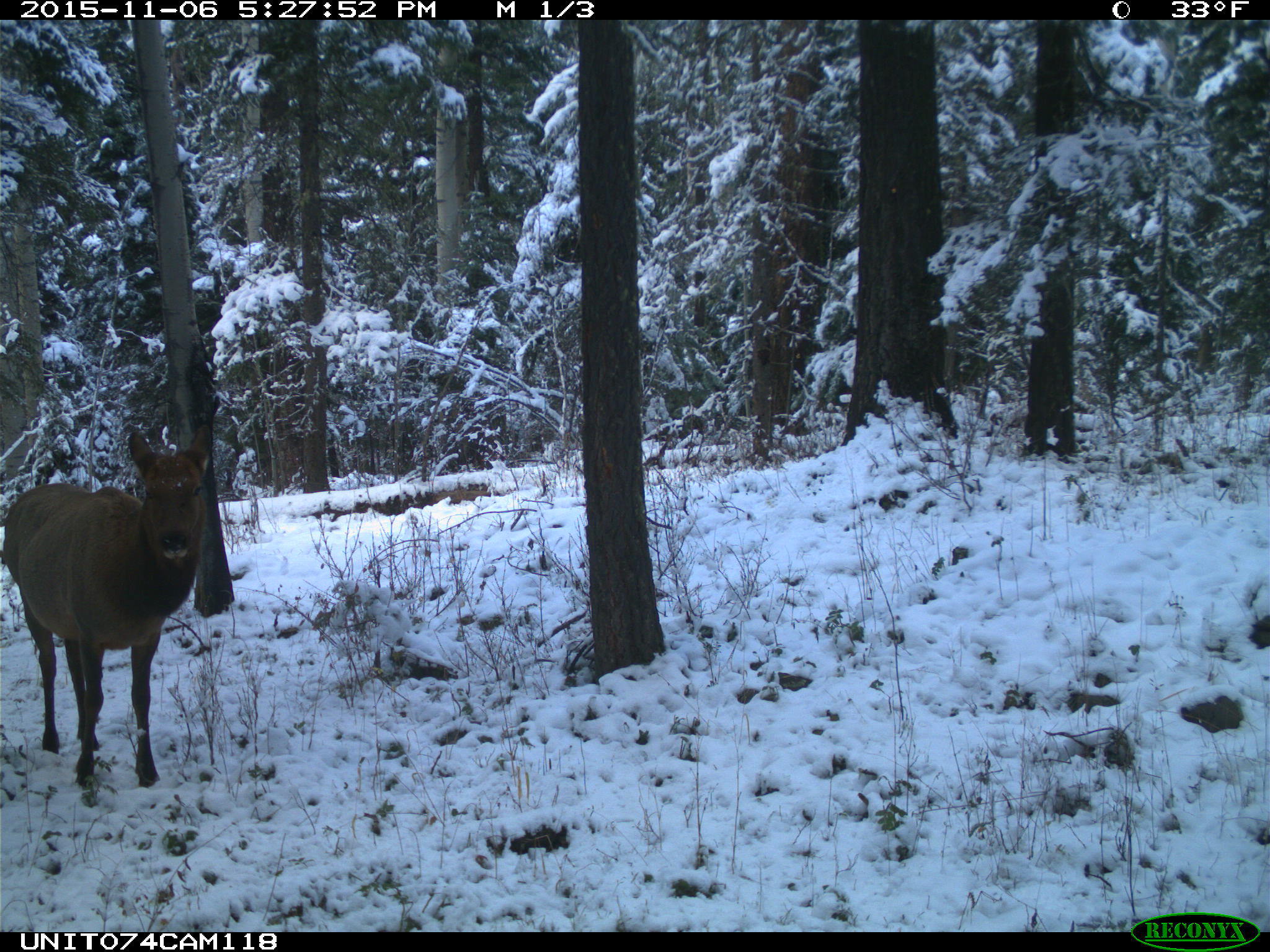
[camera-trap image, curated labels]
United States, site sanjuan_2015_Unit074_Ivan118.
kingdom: Animalia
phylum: Chordata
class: Mammalia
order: Artiodactyla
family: Cervidae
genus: Cervus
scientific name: Cervus elaphus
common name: red deer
Cervus elaphus (red deer).